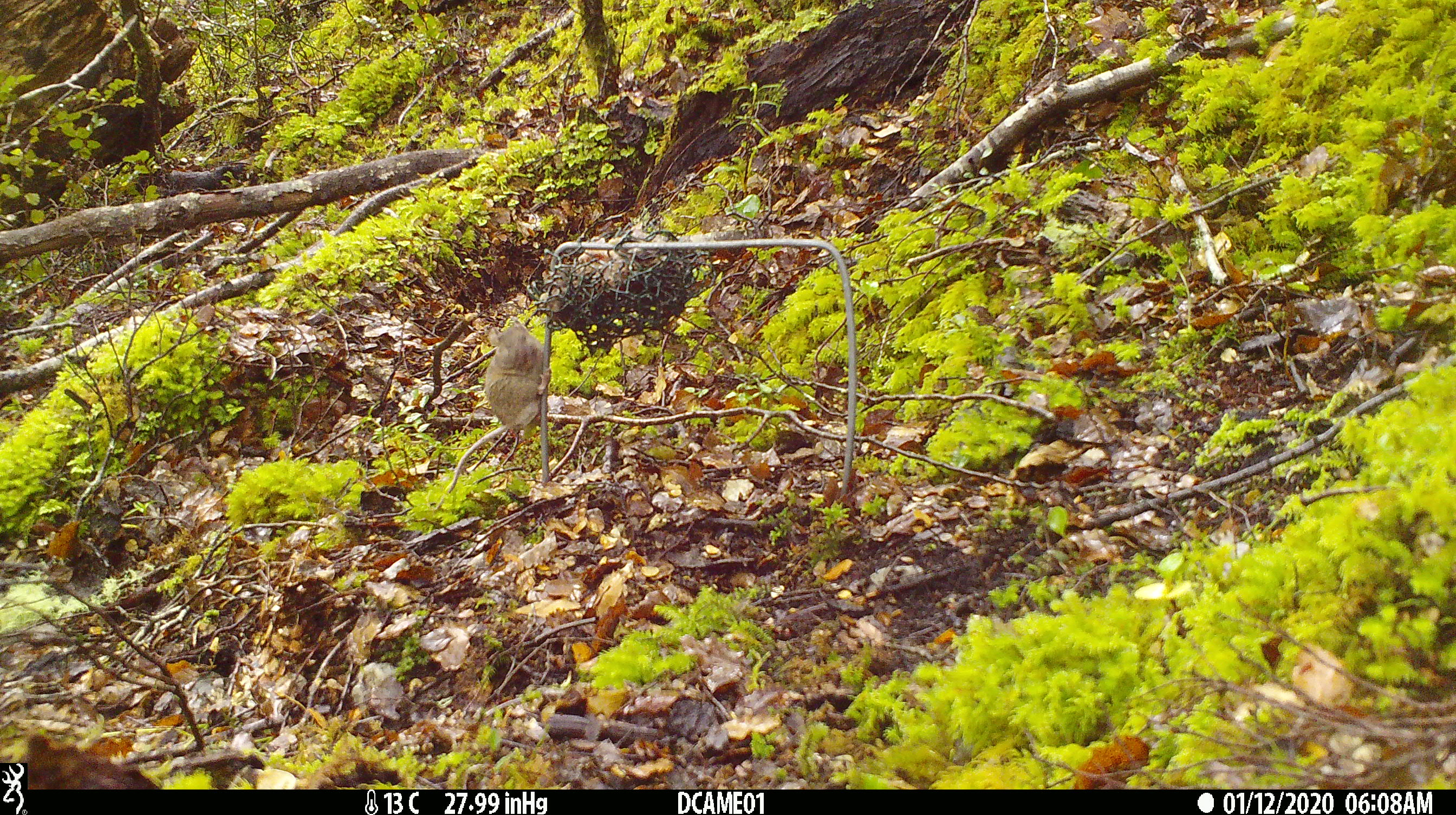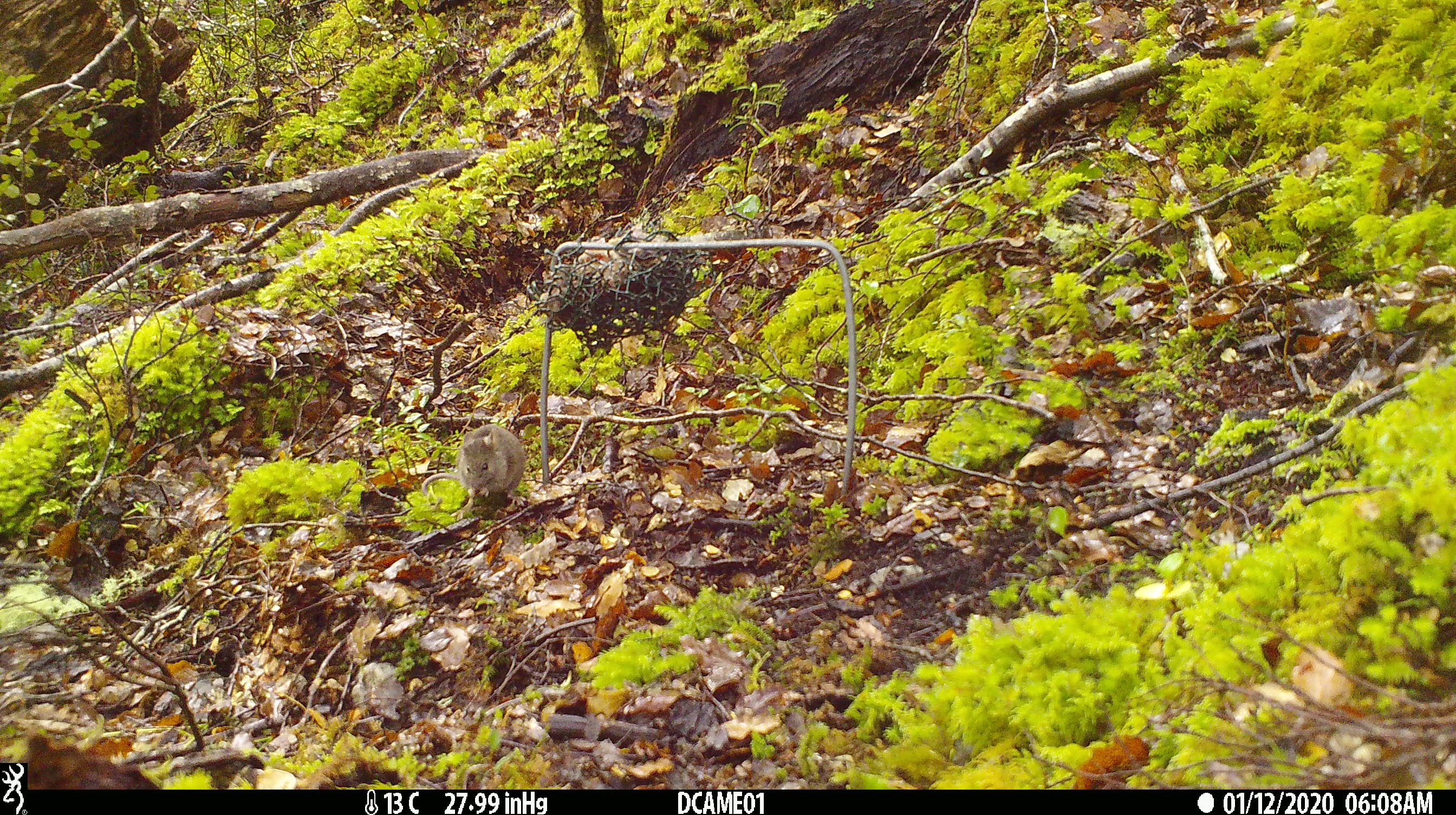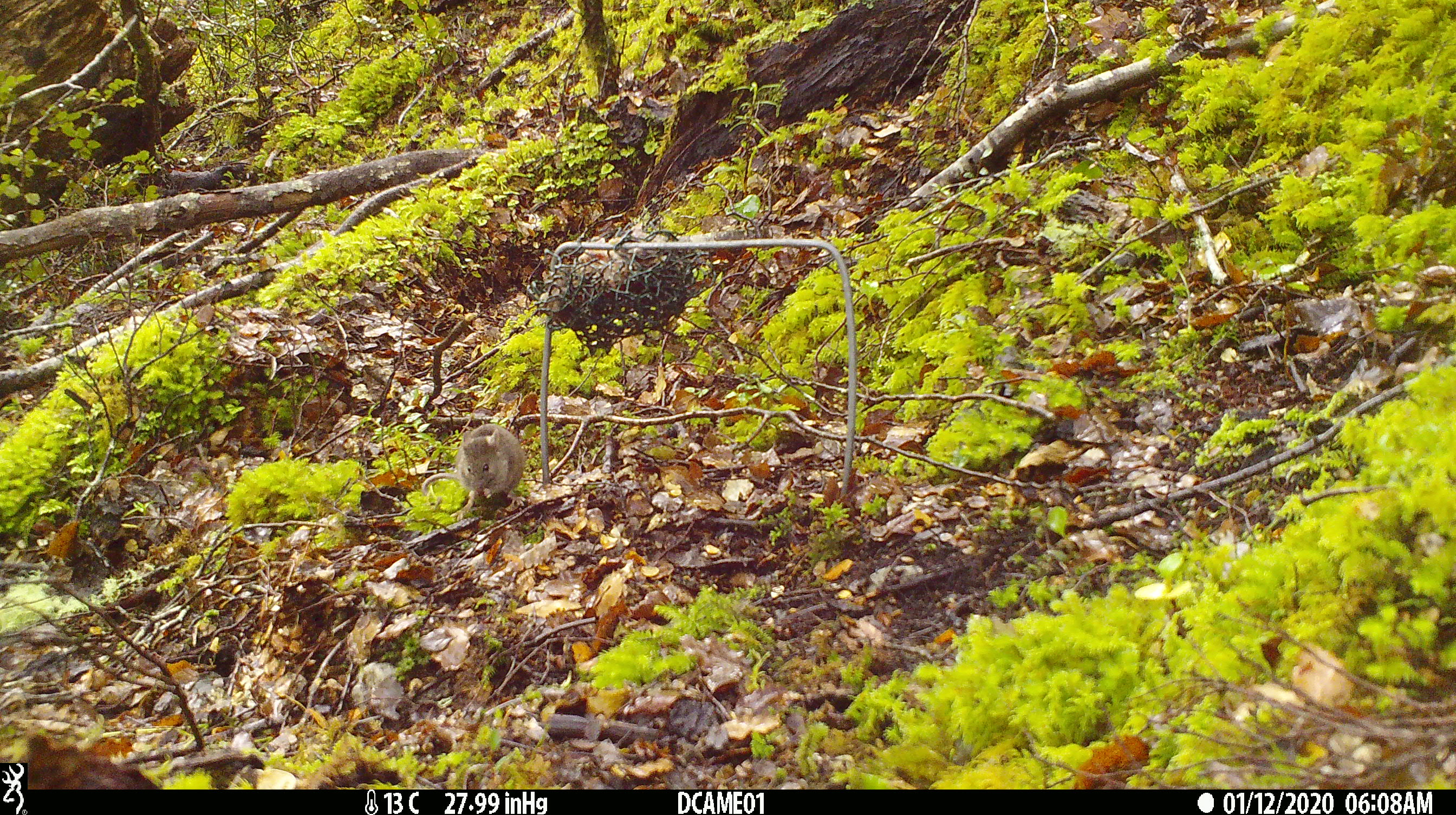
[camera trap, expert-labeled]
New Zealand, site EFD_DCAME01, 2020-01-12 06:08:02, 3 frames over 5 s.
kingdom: Animalia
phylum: Chordata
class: Mammalia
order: Rodentia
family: Muridae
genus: Mus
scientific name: Mus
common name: mouse